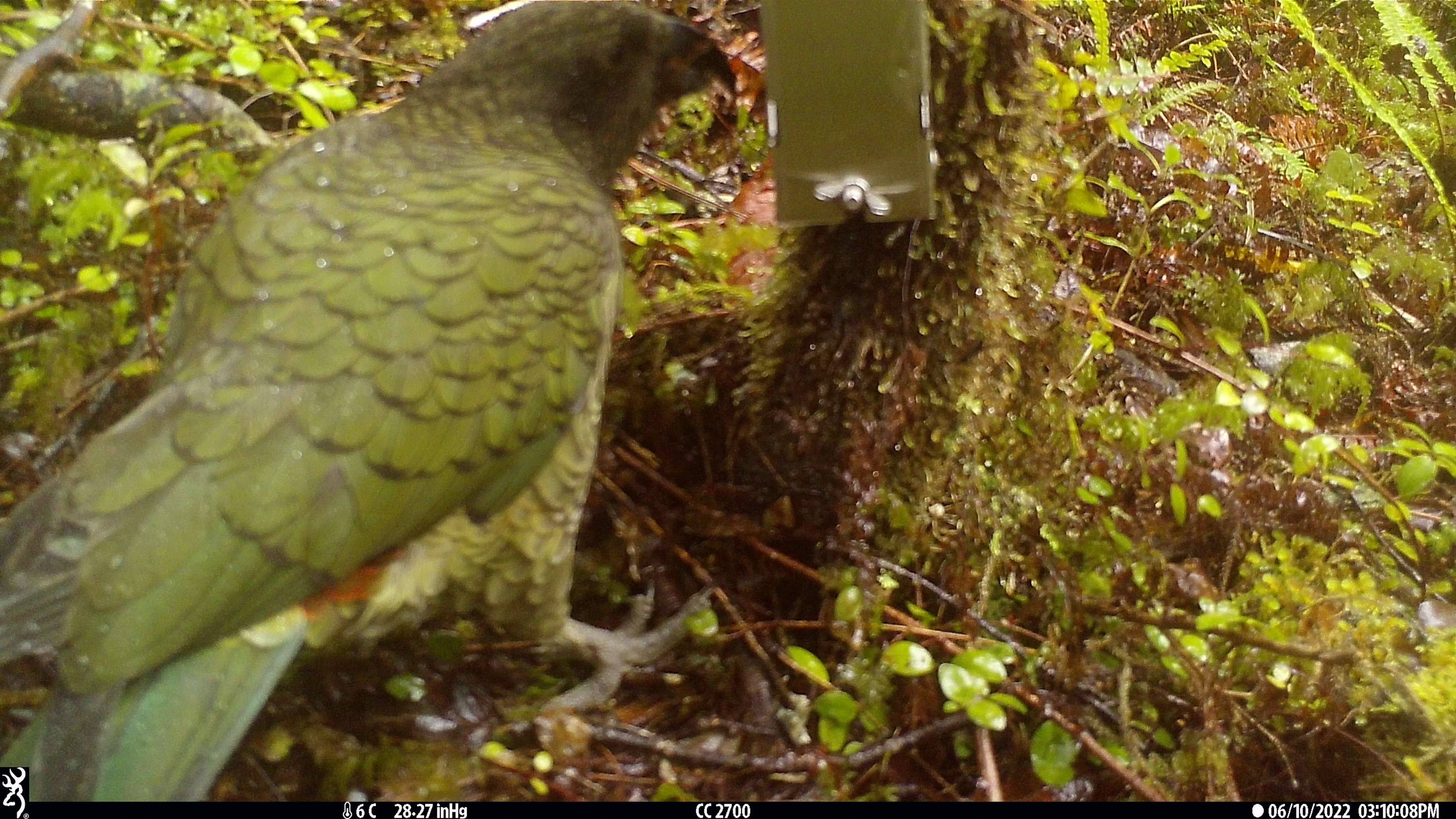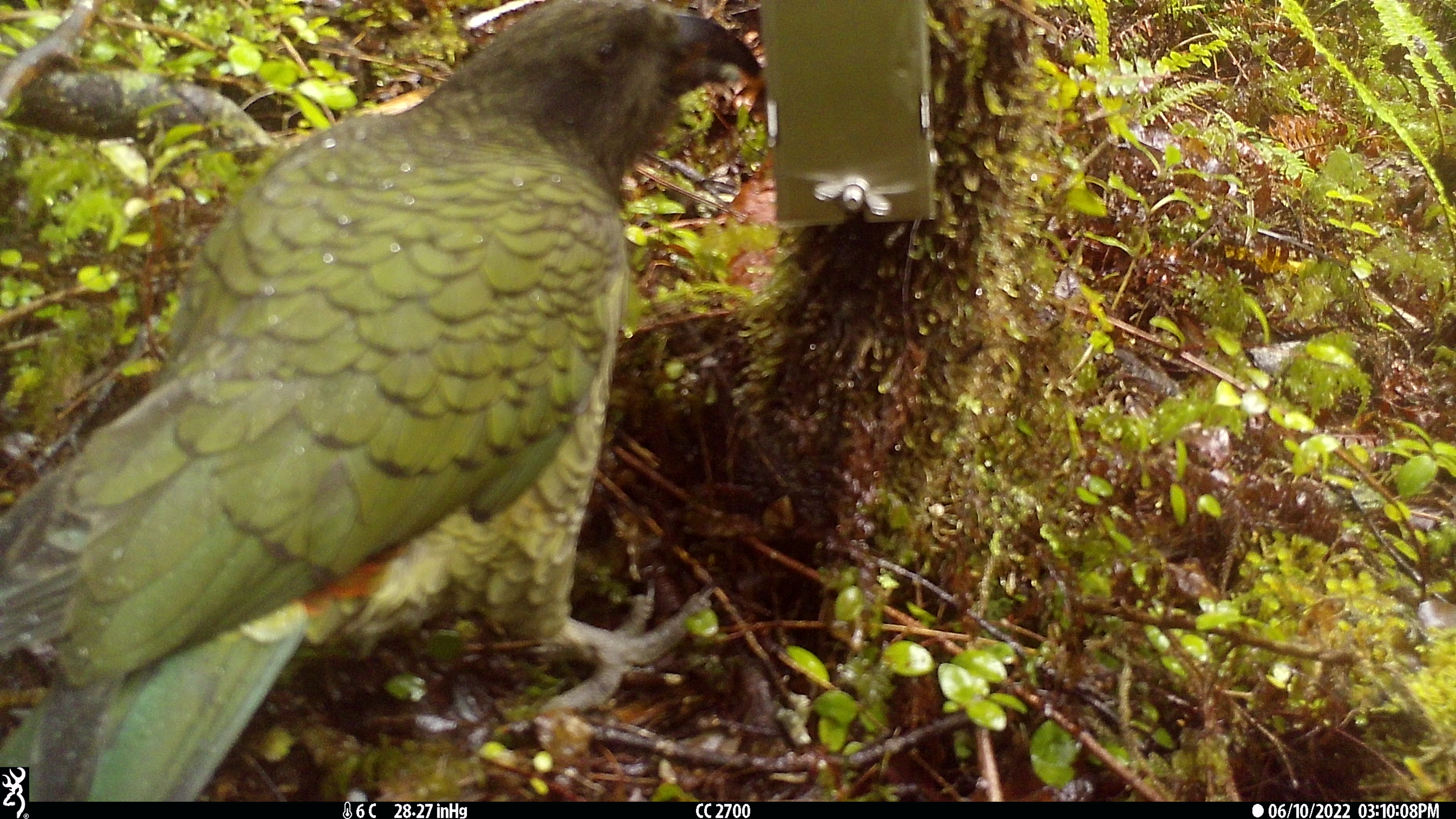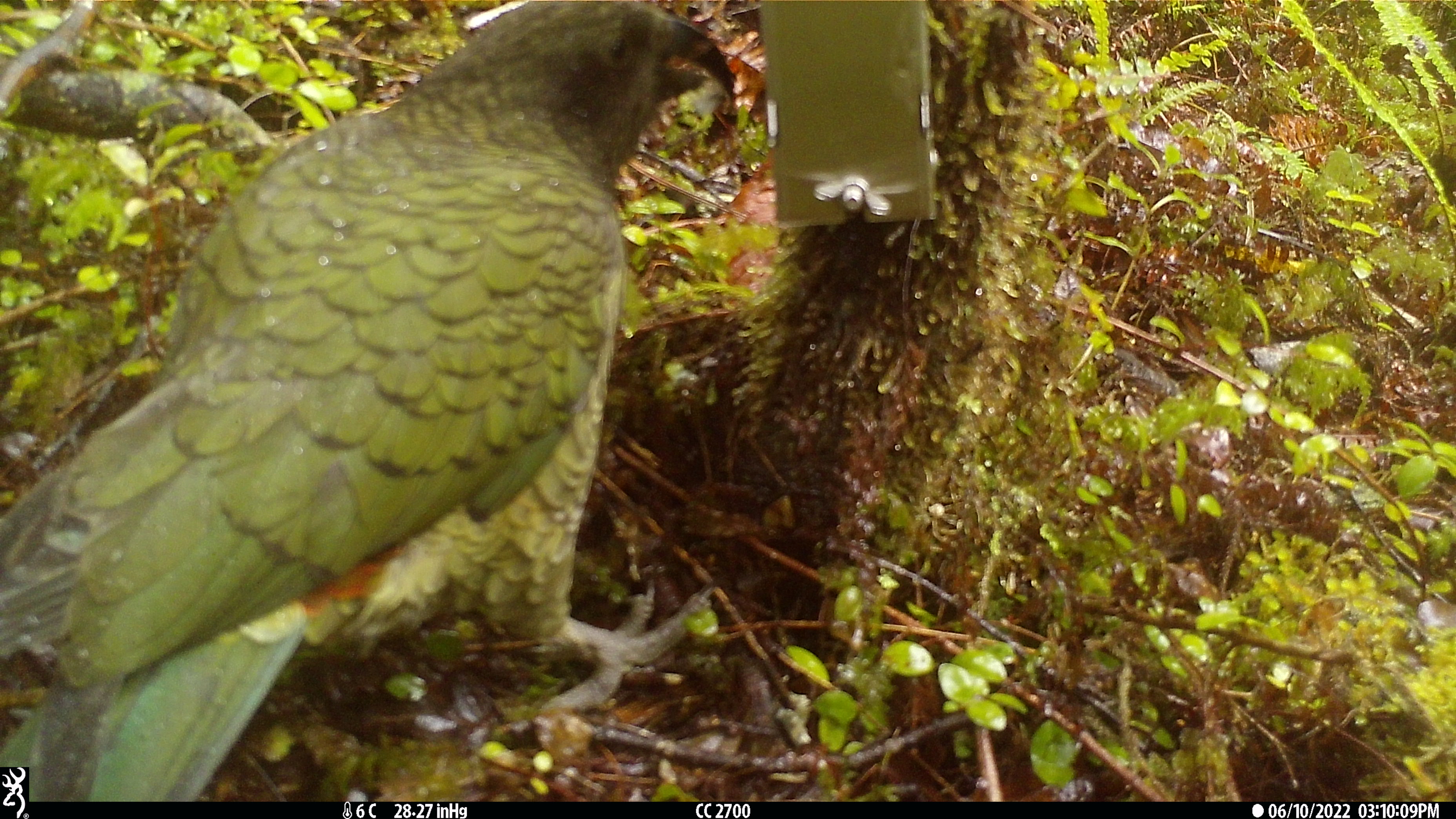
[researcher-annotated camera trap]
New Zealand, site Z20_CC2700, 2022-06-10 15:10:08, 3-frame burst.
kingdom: Animalia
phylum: Chordata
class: Aves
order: Psittaciformes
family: Strigopidae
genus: Nestor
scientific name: Nestor notabilis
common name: kea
Kea (Nestor notabilis).